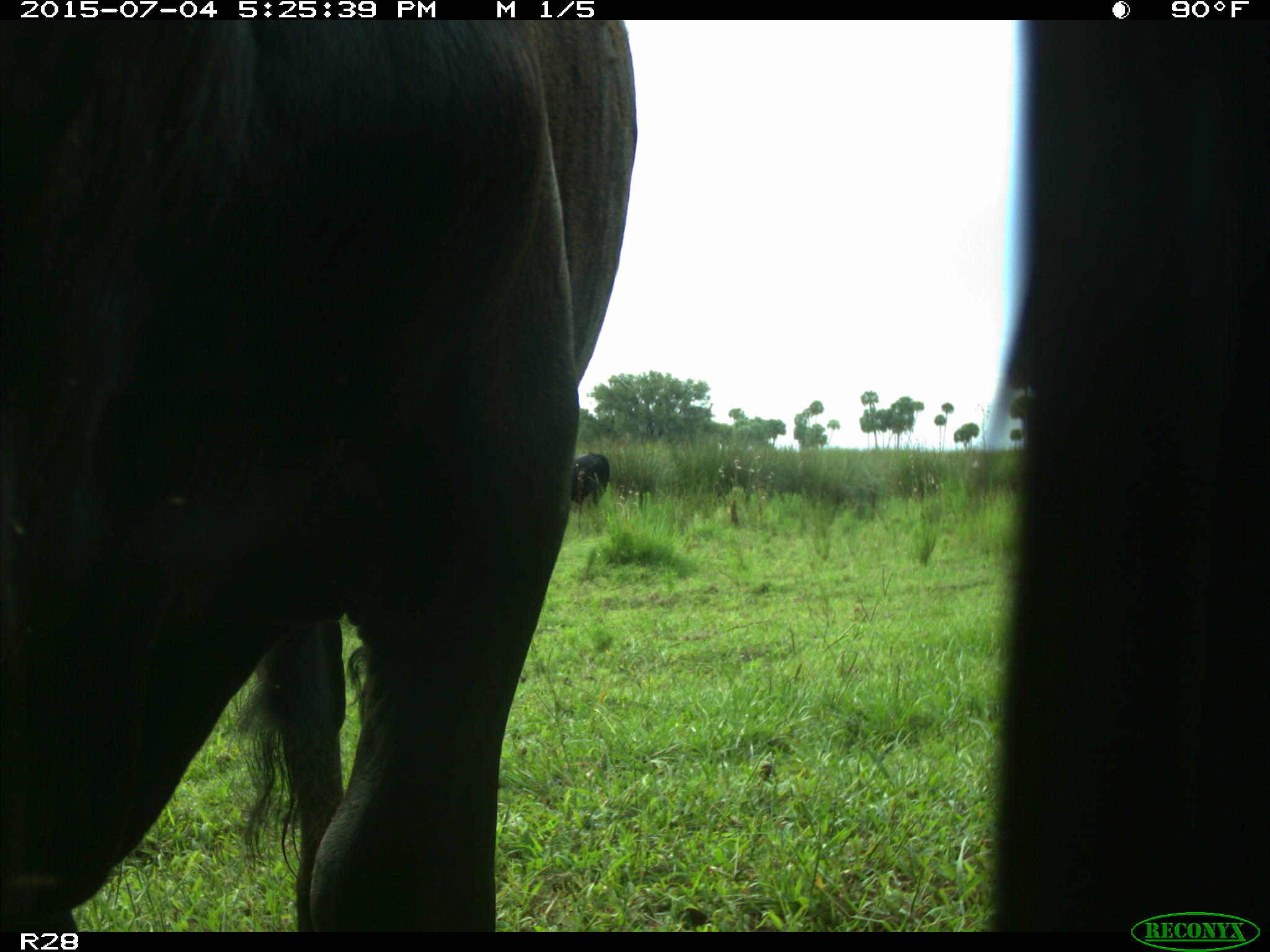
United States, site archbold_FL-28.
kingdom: Animalia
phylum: Chordata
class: Mammalia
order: Artiodactyla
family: Bovidae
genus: Bos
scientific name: Bos taurus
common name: domestic cow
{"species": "Bos taurus (domestic cow)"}